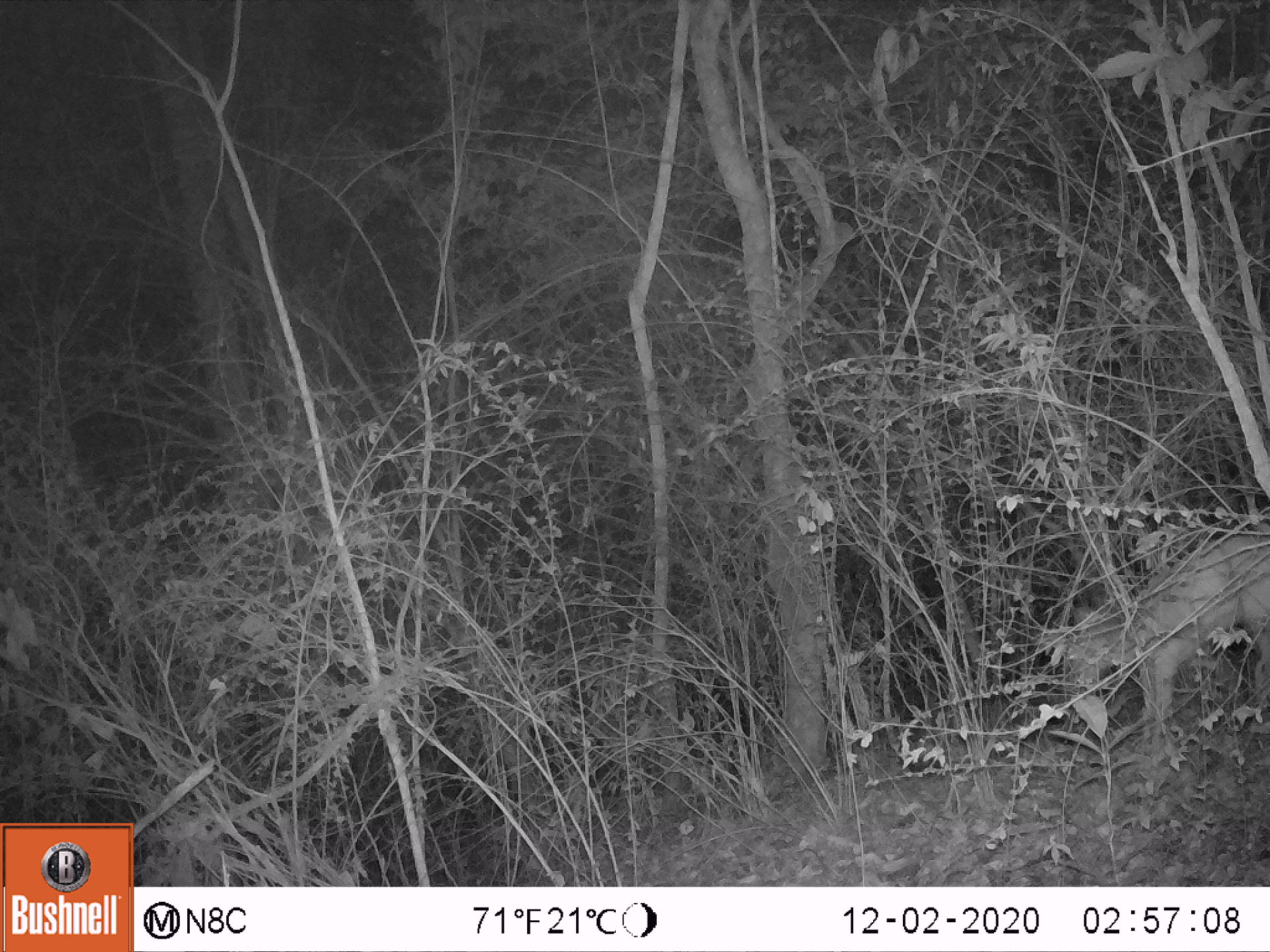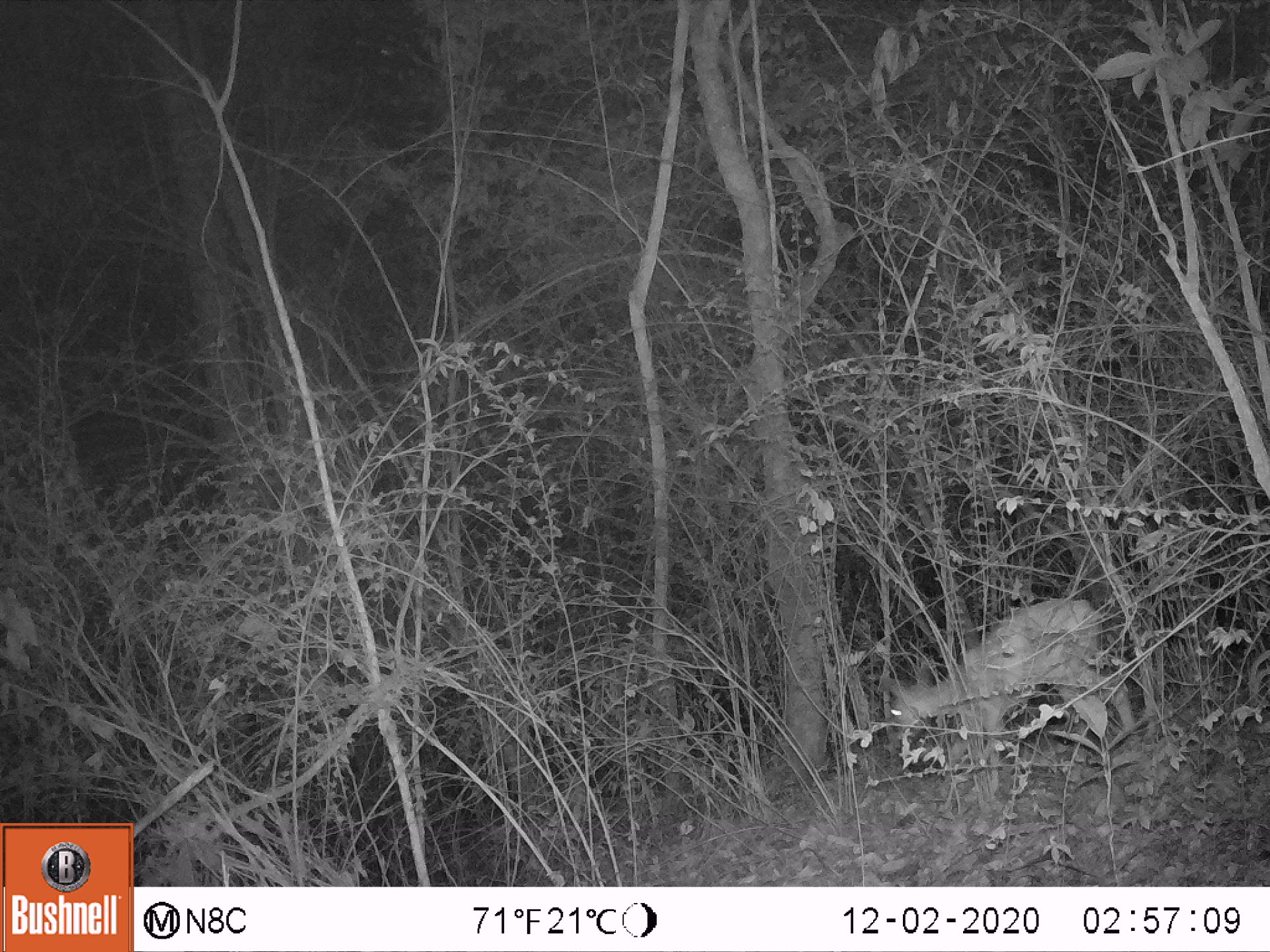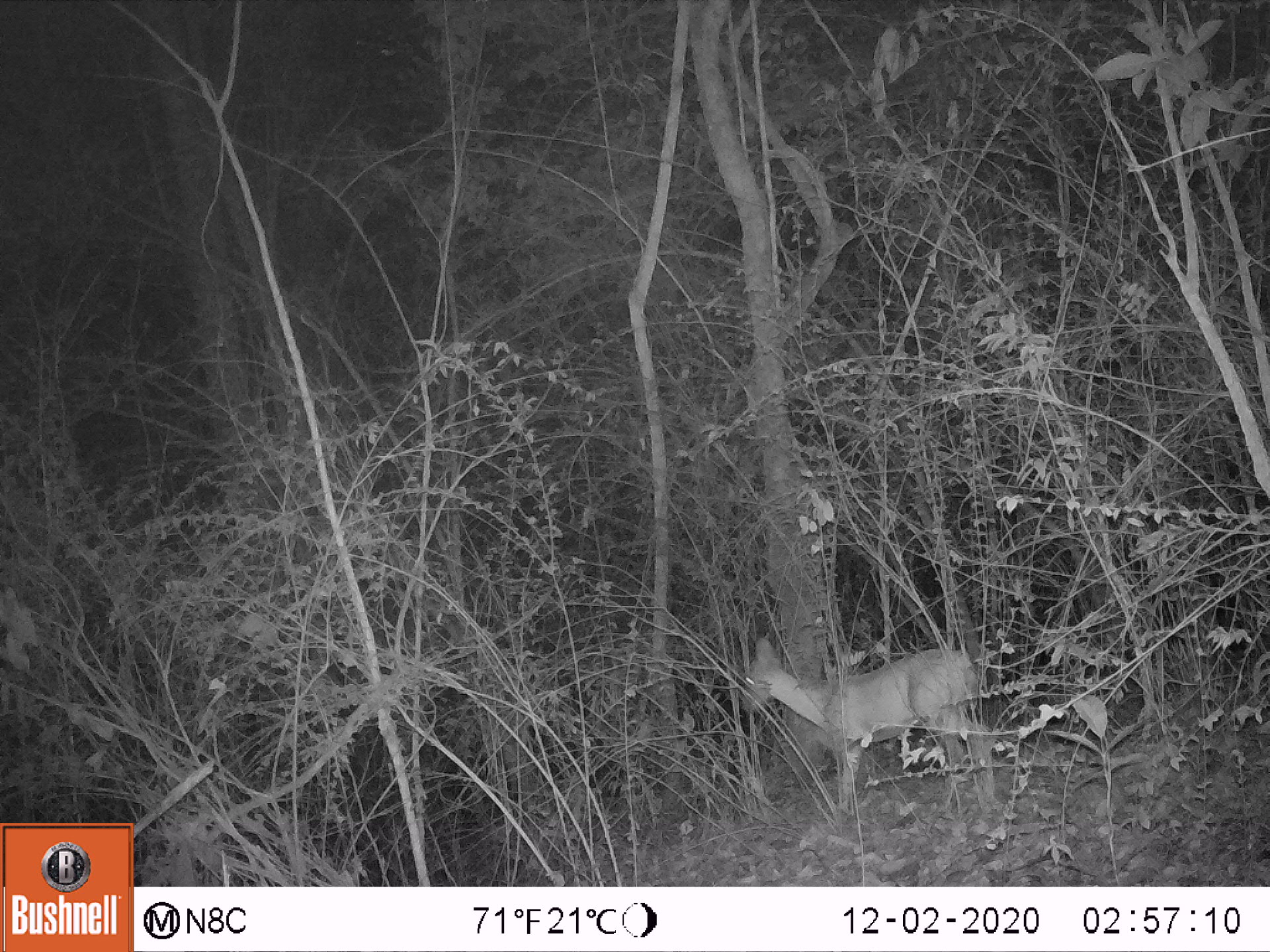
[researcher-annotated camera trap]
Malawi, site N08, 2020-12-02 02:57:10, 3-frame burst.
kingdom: Animalia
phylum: Chordata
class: Mammalia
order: Artiodactyla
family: Bovidae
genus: Sylvicapra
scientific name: Sylvicapra grimmia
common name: common duiker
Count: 1.